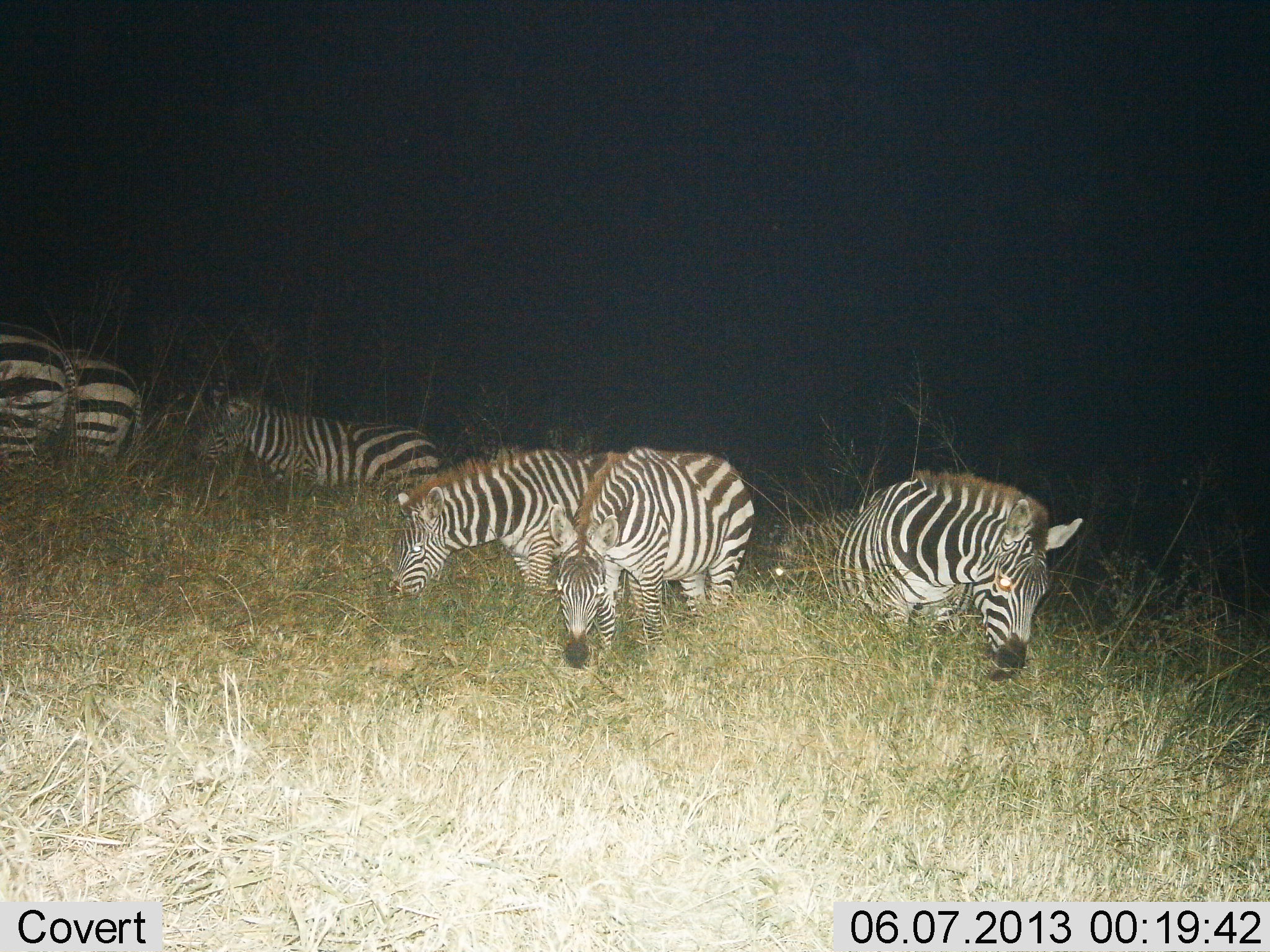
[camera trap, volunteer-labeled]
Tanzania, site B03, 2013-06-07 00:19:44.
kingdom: Animalia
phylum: Chordata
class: Mammalia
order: Perissodactyla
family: Equidae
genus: Equus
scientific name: Equus quagga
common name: plains zebra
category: zebra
Zebra (plains zebra) (Equus quagga), count 6. Behavior (volunteer vote fractions): standing 42%, resting 6%, moving 16%, interacting 0%. Young present (vote fraction): 3%. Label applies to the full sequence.